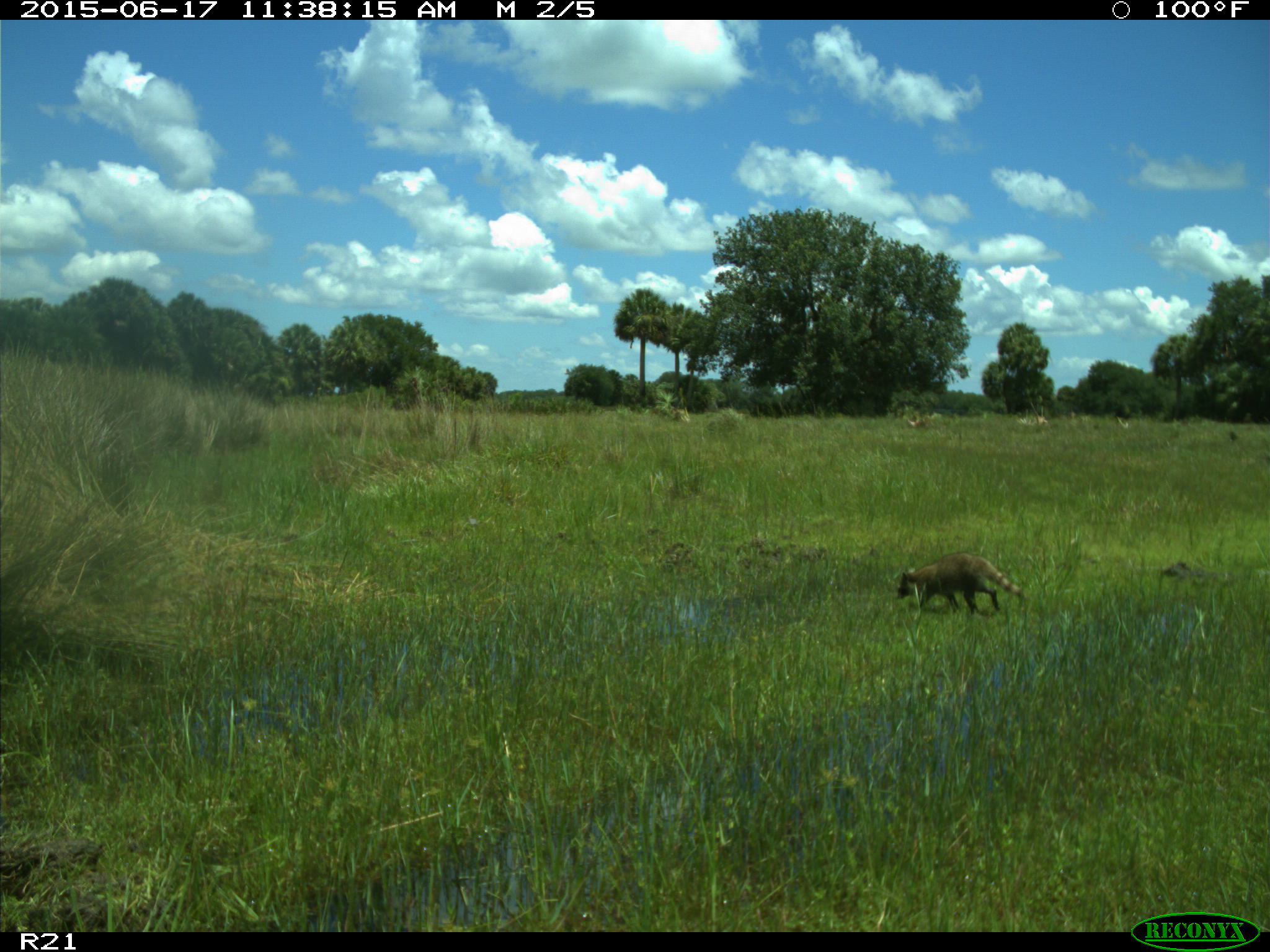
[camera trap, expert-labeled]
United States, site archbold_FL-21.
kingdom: Animalia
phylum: Chordata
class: Mammalia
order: Carnivora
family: Procyonidae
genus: Procyon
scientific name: Procyon lotor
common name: common raccoon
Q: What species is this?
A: Procyon lotor (common raccoon).